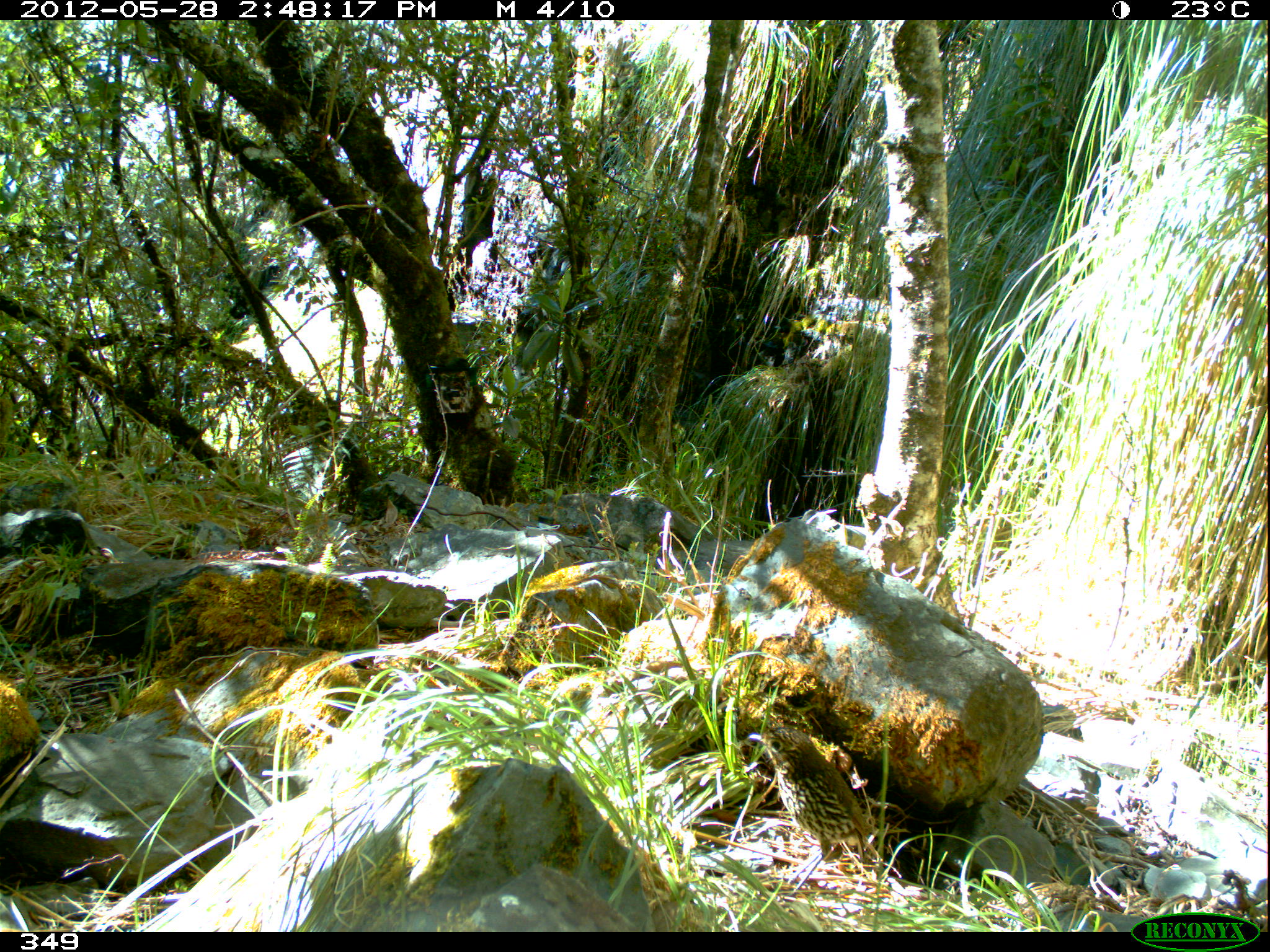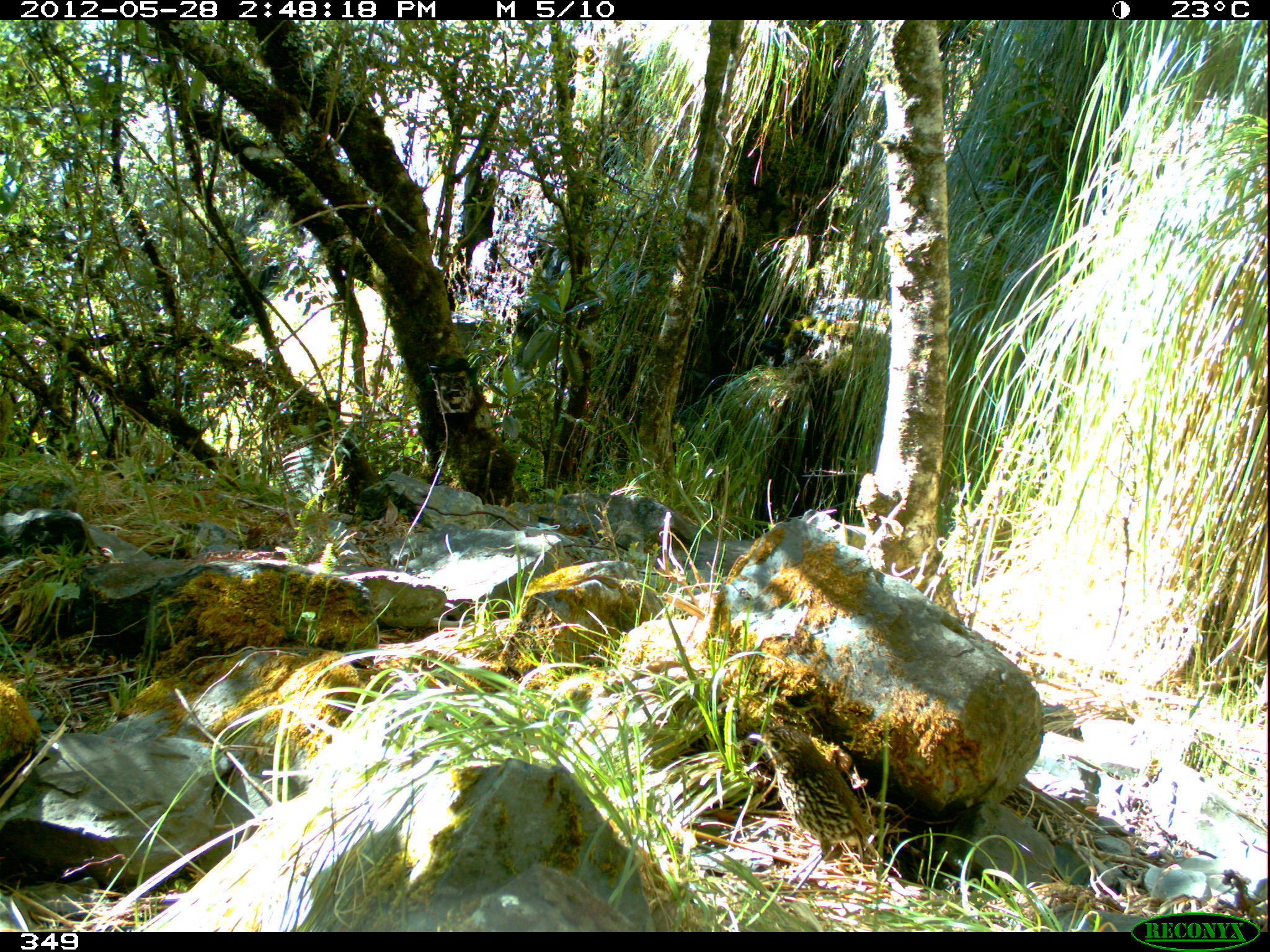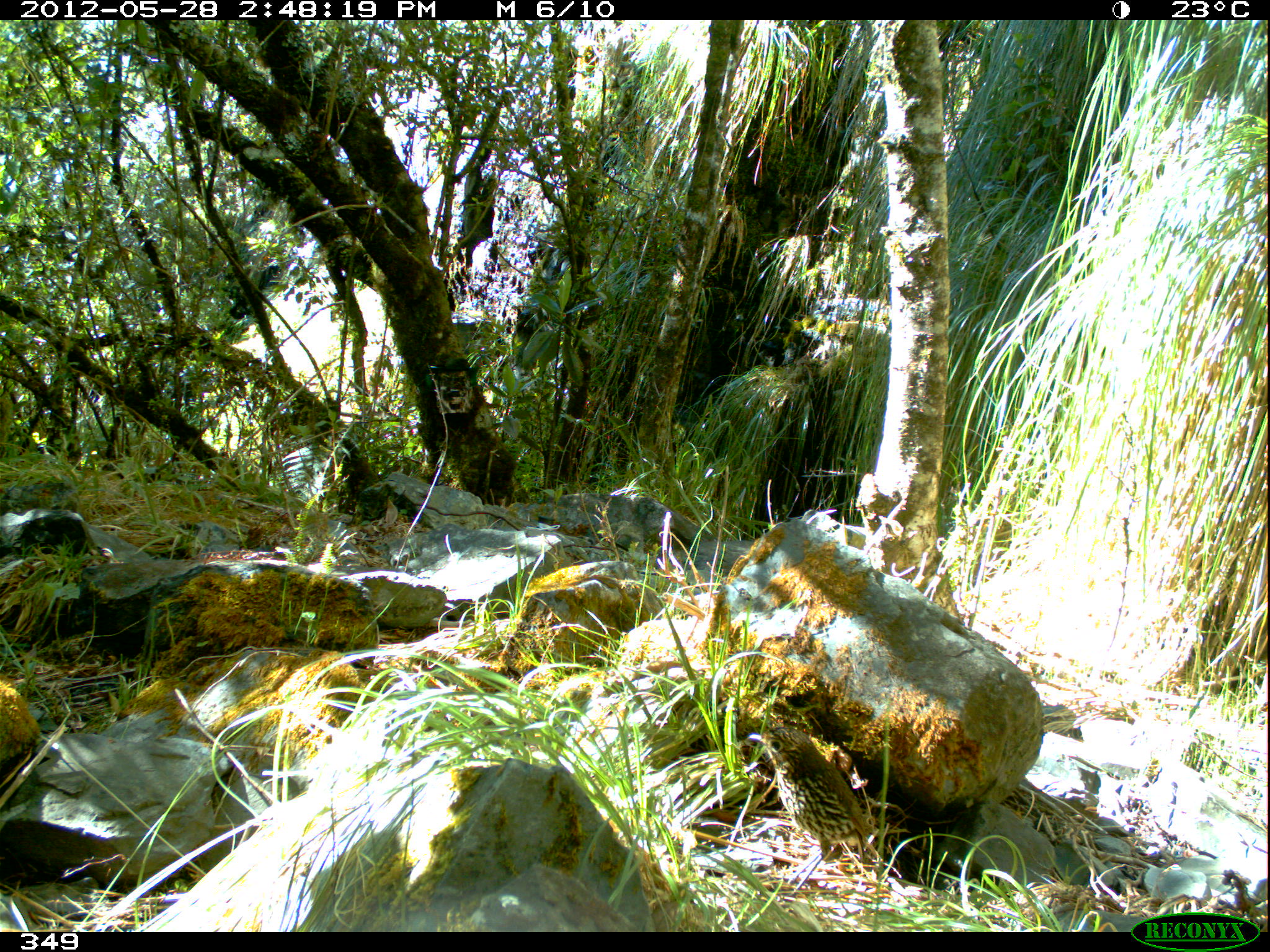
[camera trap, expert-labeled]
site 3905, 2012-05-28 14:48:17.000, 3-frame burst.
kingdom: Animalia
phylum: Chordata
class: Aves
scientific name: Aves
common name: bird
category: unknown bird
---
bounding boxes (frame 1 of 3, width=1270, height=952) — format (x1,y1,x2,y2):
unknown bird: (745,726,872,900)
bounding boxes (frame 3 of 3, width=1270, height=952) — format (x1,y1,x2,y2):
unknown bird: (746,726,878,896)